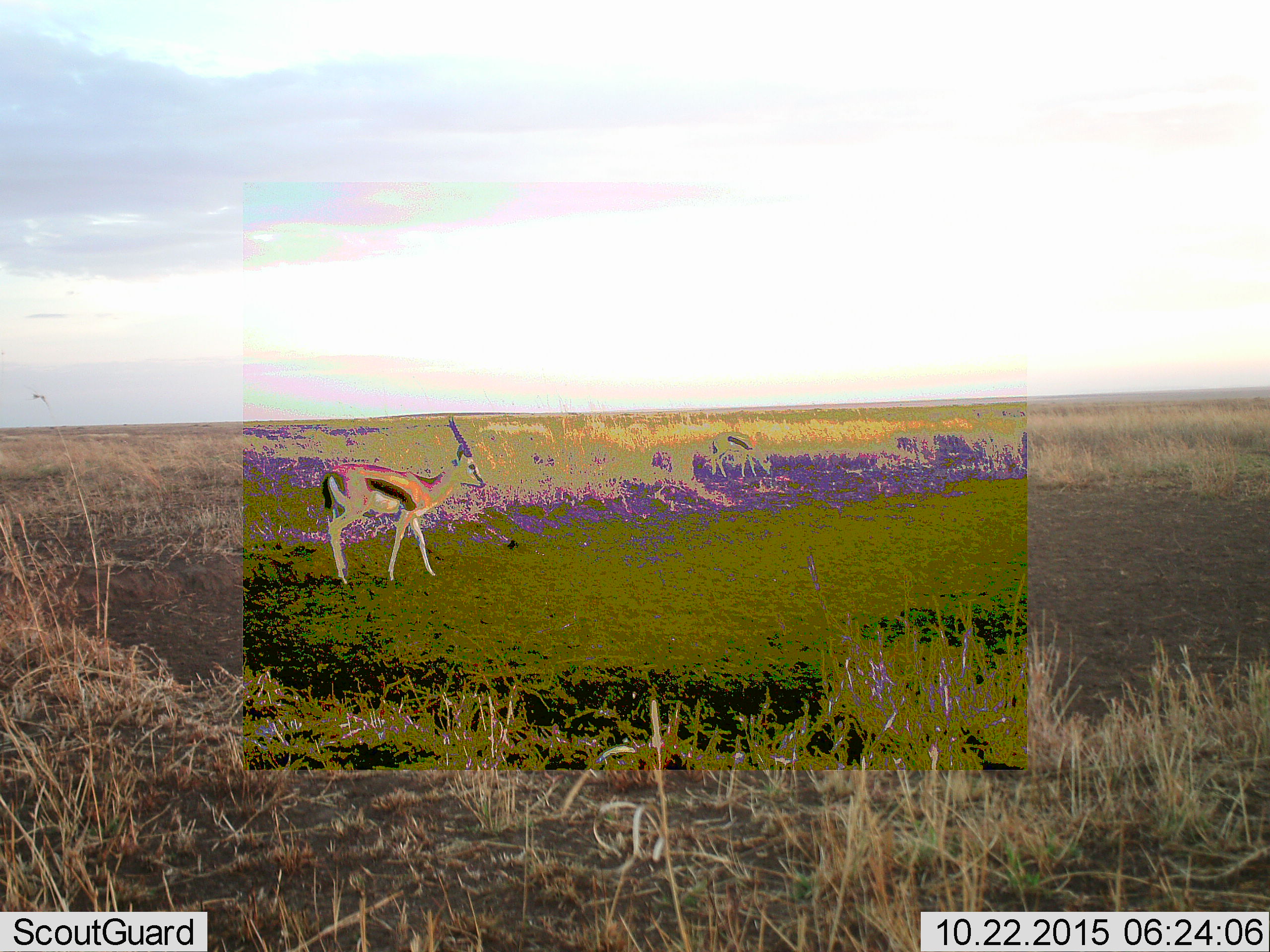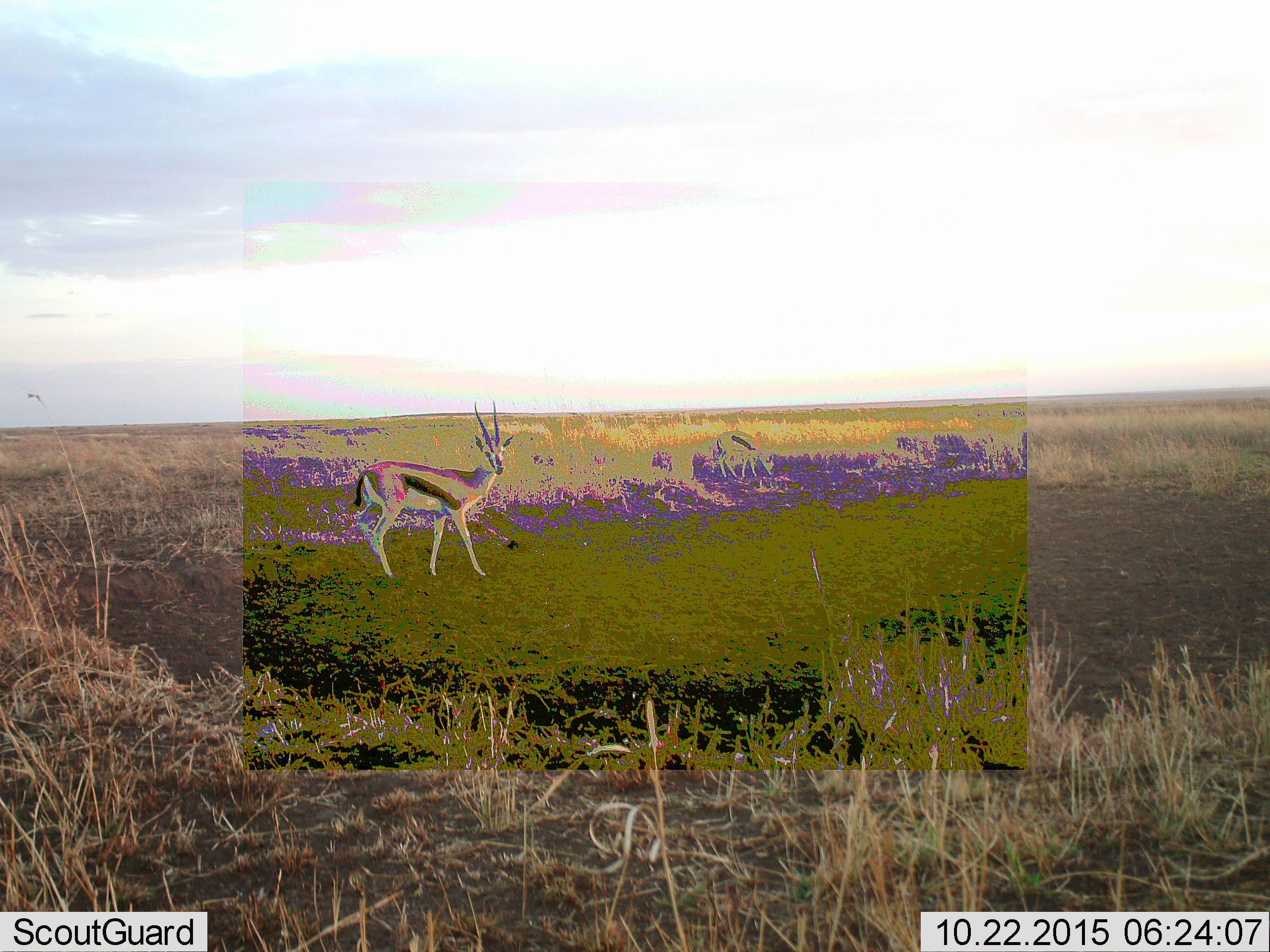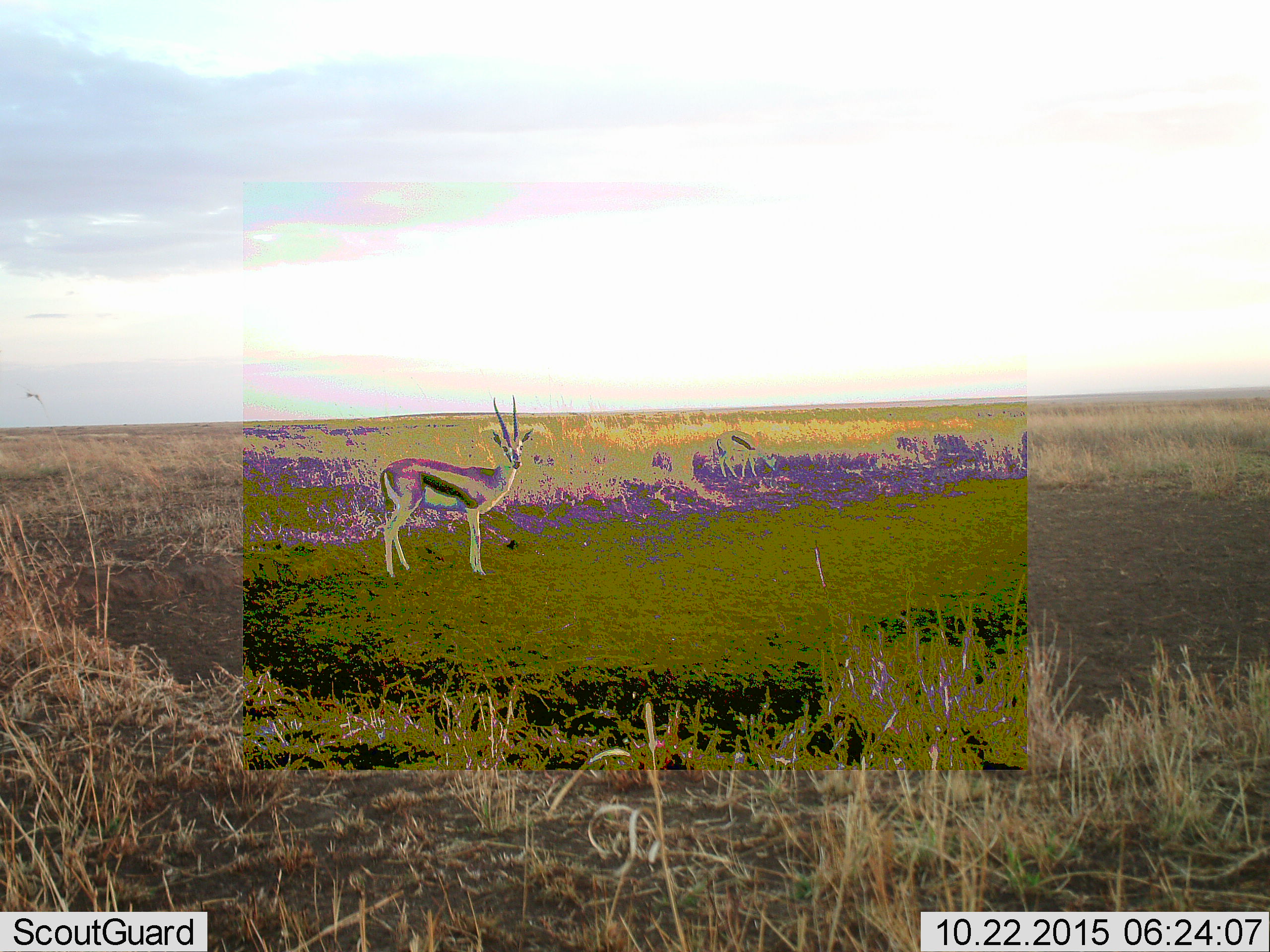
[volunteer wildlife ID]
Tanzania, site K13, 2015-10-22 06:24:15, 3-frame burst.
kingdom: Animalia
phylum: Chordata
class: Mammalia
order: Artiodactyla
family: Bovidae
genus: Eudorcas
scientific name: Eudorcas thomsonii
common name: thomson's gazelle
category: gazellethomsons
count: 2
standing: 67%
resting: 0%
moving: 78%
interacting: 0%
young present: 0%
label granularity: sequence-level